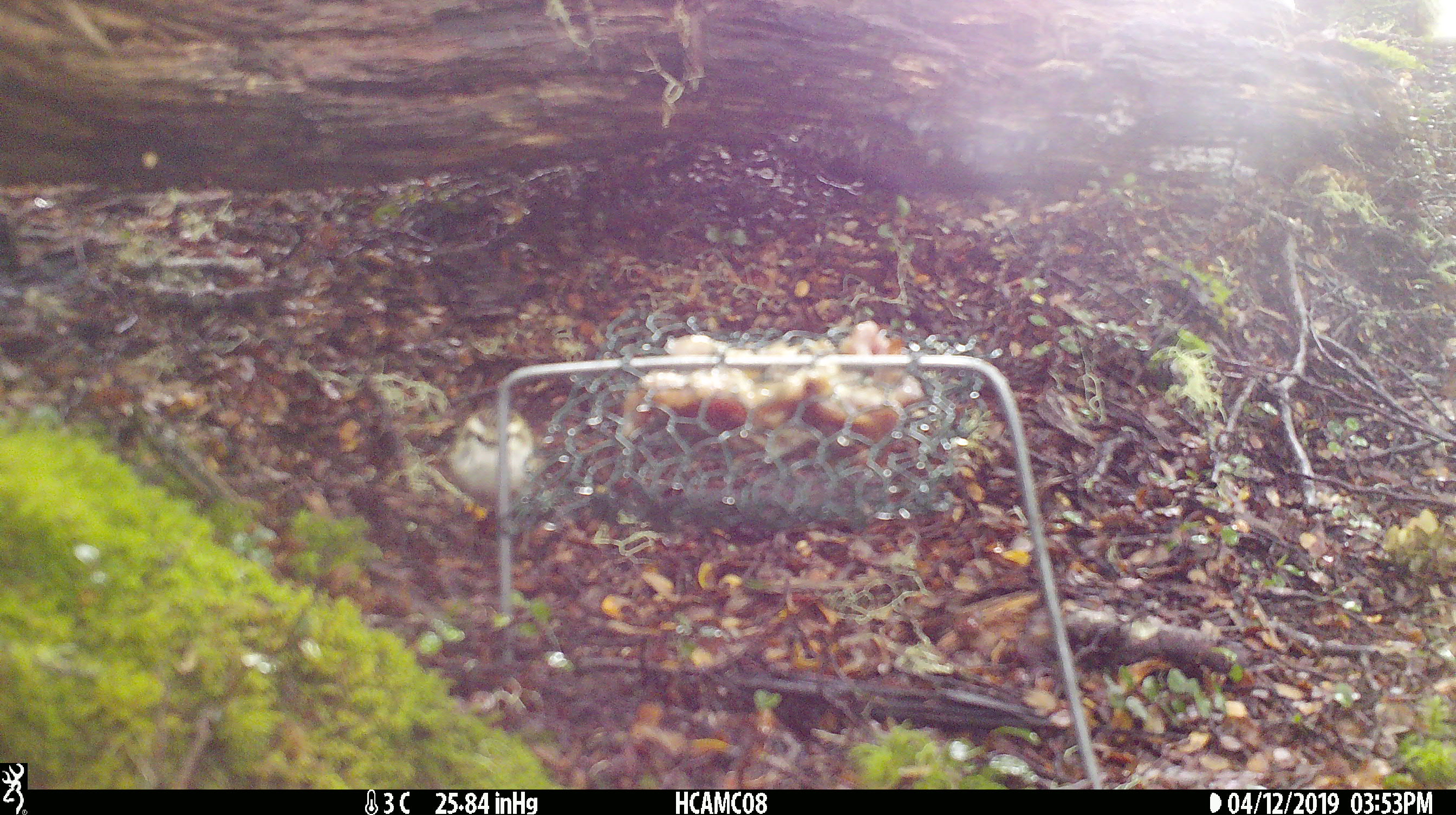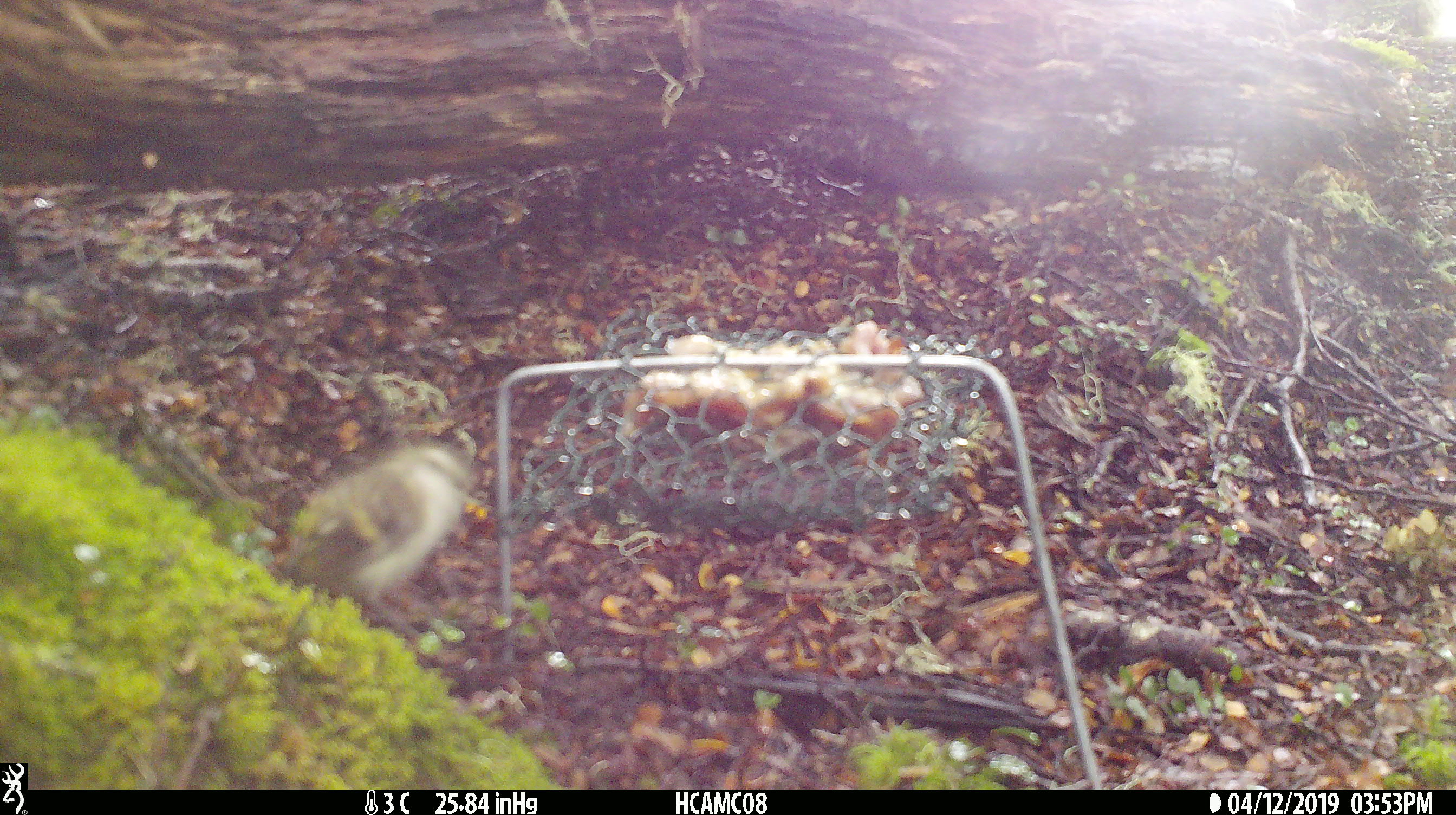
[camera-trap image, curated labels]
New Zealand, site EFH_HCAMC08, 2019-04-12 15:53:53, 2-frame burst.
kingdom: Animalia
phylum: Chordata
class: Aves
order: Passeriformes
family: Acanthisittidae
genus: Acanthisitta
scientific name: Acanthisitta chloris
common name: rifleman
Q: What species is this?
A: Rifleman (Acanthisitta chloris).